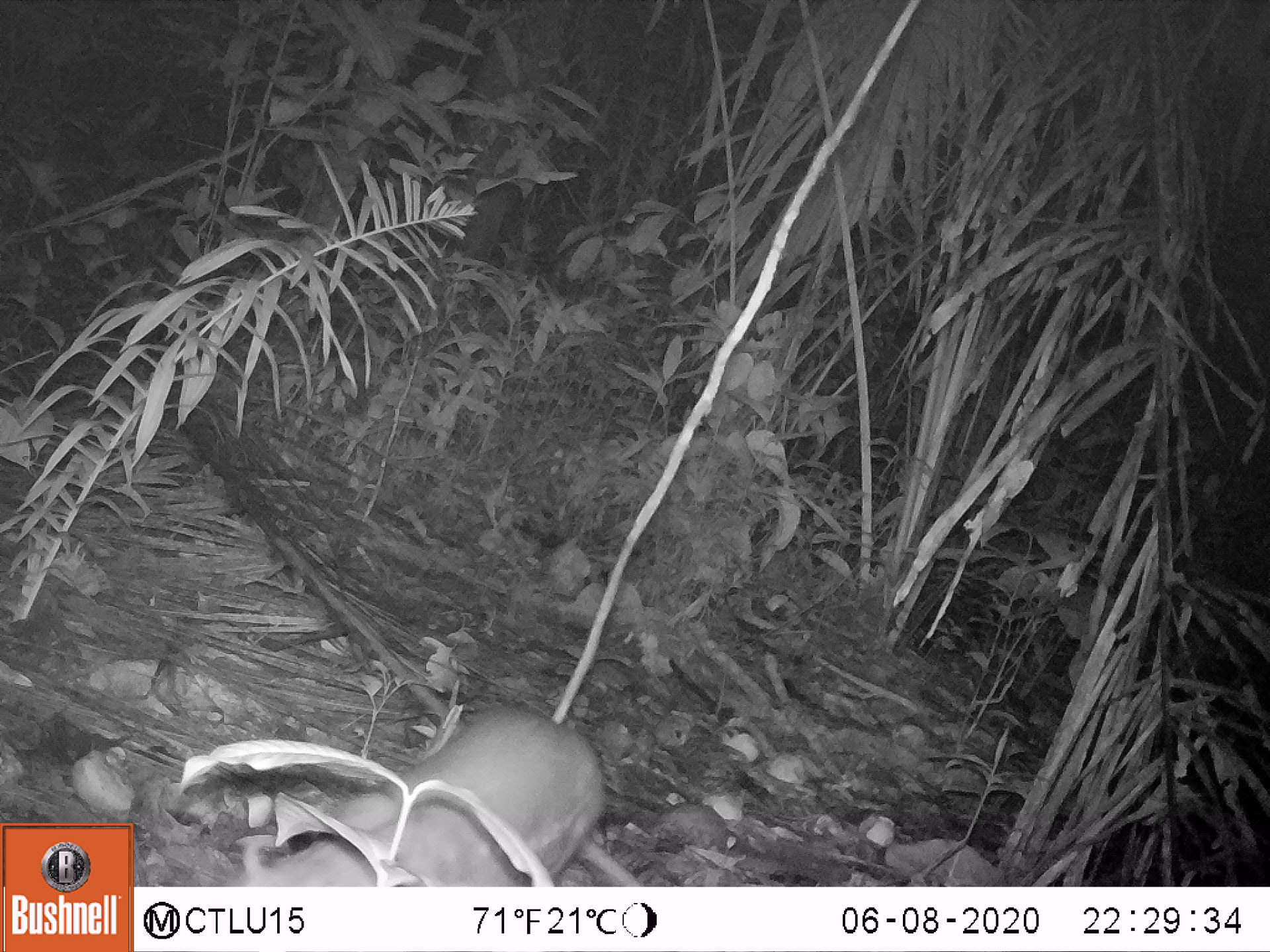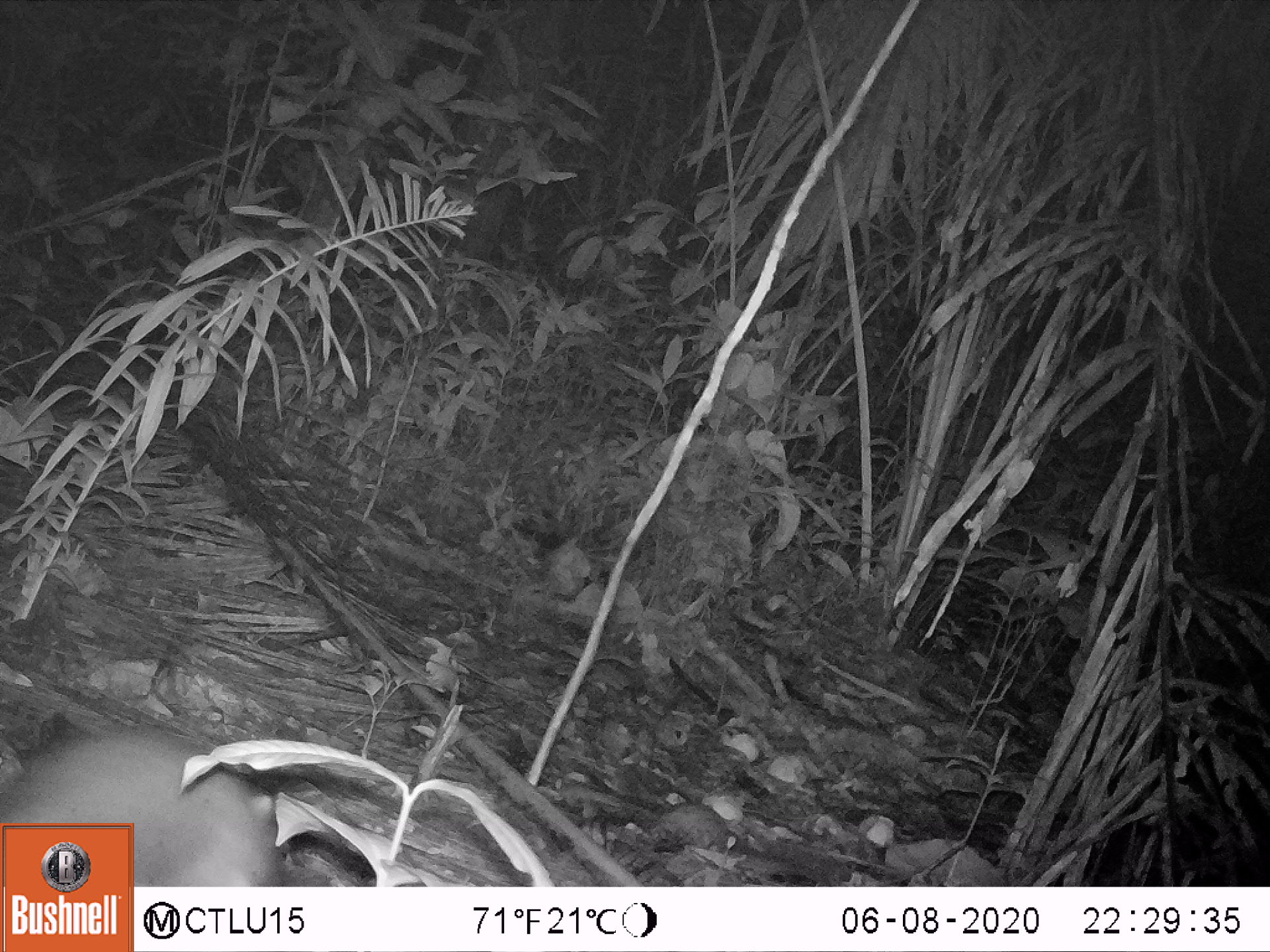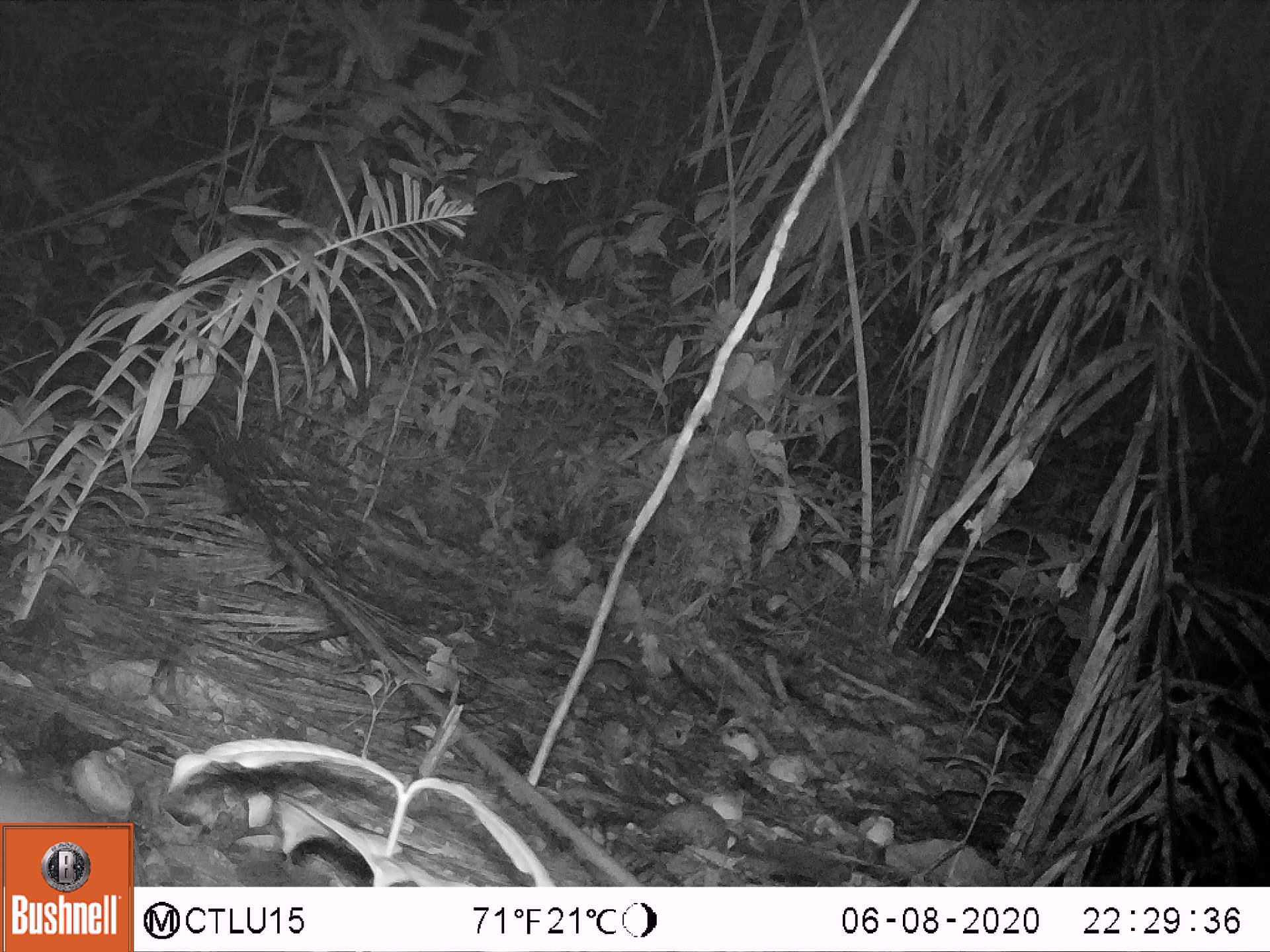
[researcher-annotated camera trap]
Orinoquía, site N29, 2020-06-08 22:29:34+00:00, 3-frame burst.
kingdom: Animalia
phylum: Chordata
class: Mammalia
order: Rodentia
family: Cuniculidae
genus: Cuniculus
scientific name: Cuniculus paca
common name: spotted paca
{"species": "spotted paca (Cuniculus paca)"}